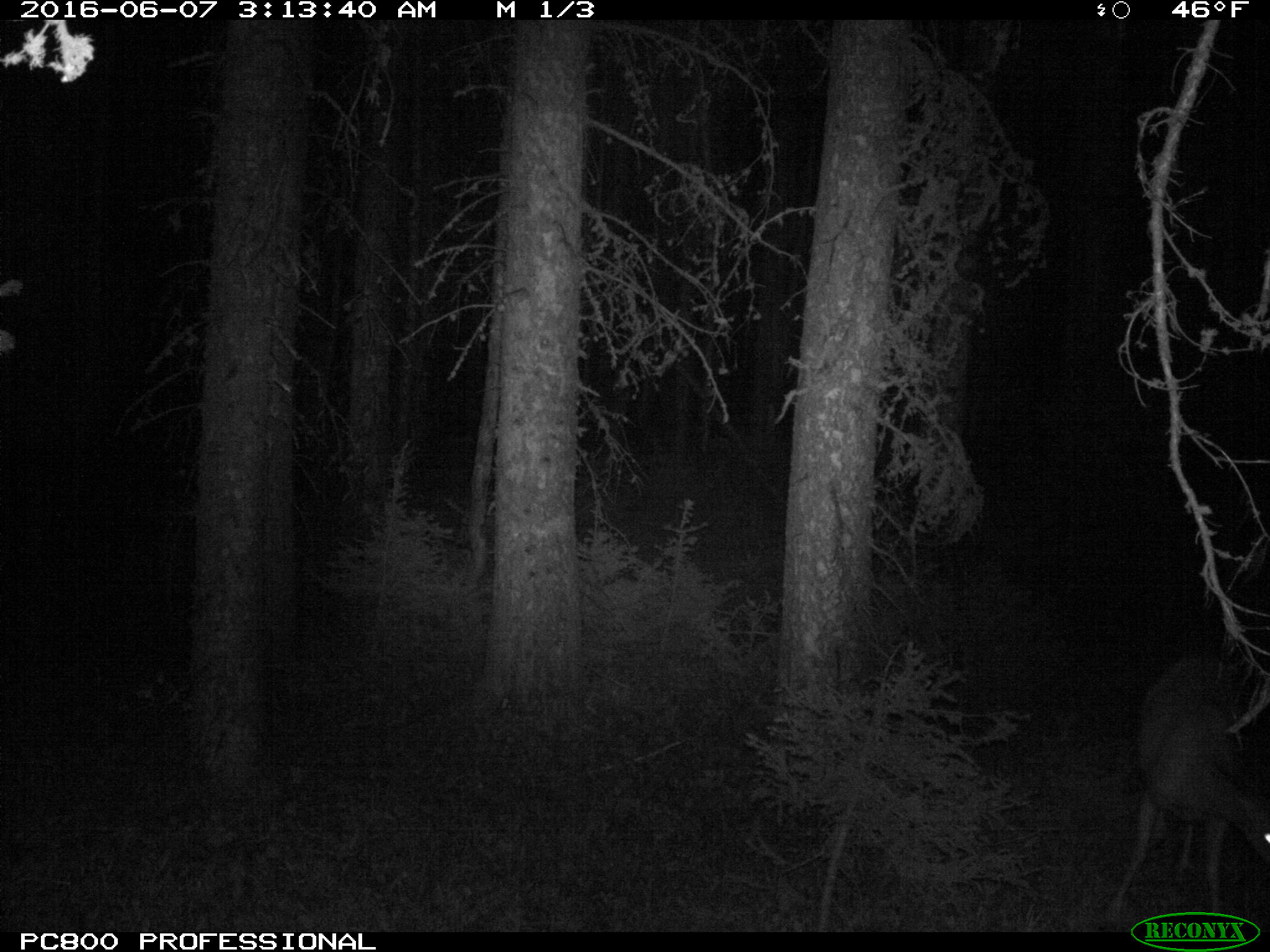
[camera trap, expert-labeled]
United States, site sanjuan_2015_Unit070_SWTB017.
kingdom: Animalia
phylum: Chordata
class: Mammalia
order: Artiodactyla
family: Cervidae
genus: Odocoileus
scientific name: Odocoileus hemionus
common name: mule deer